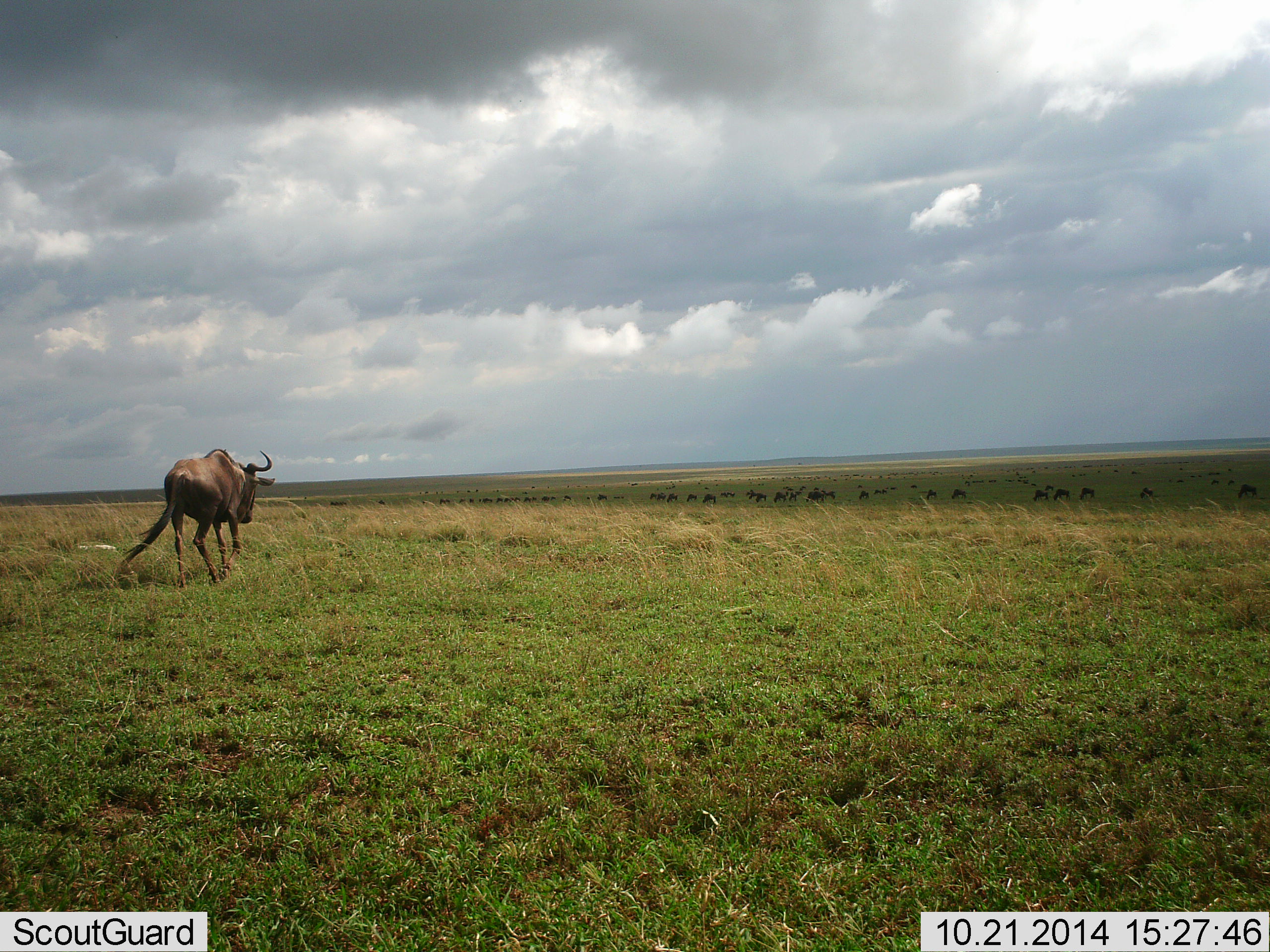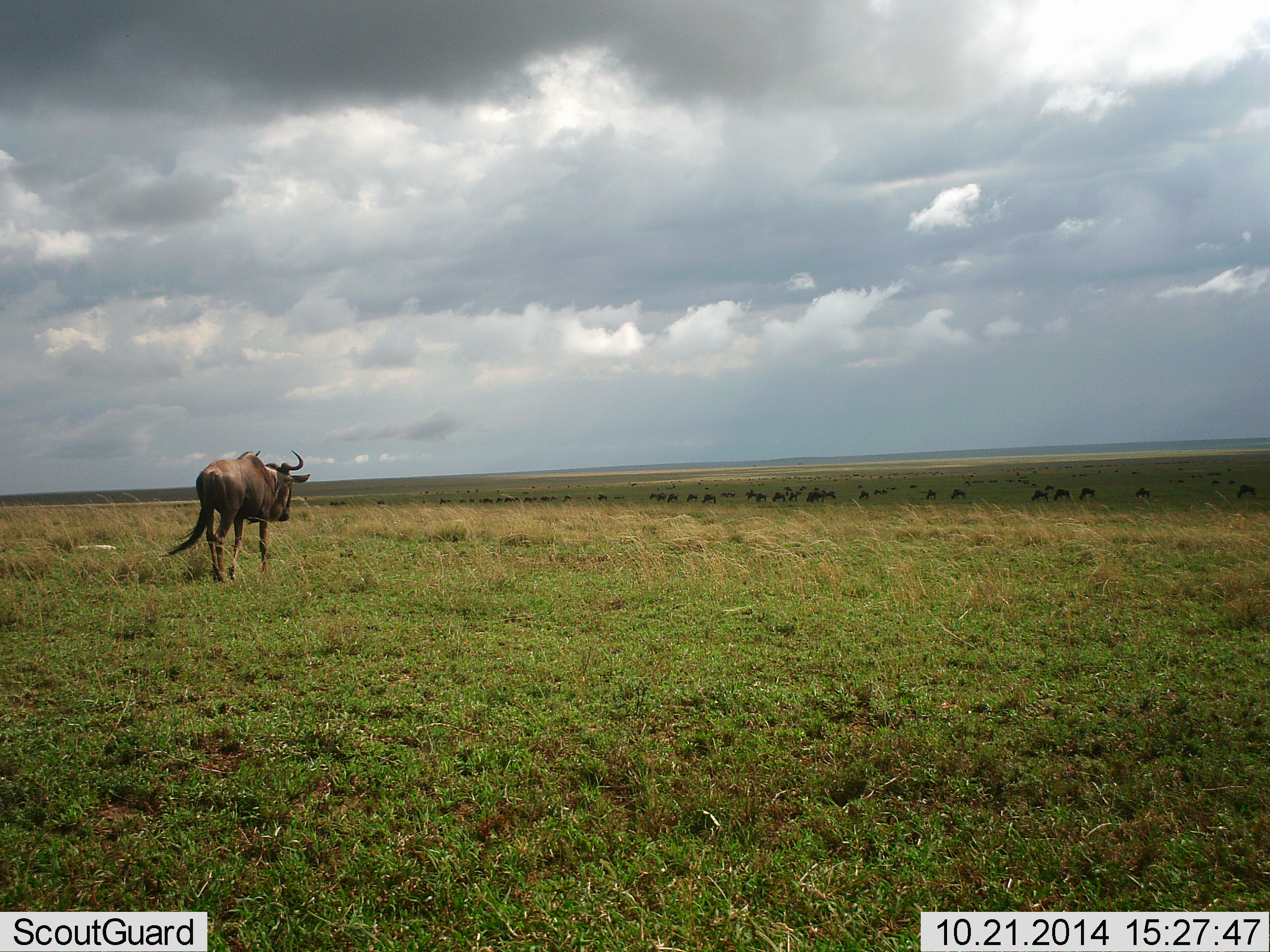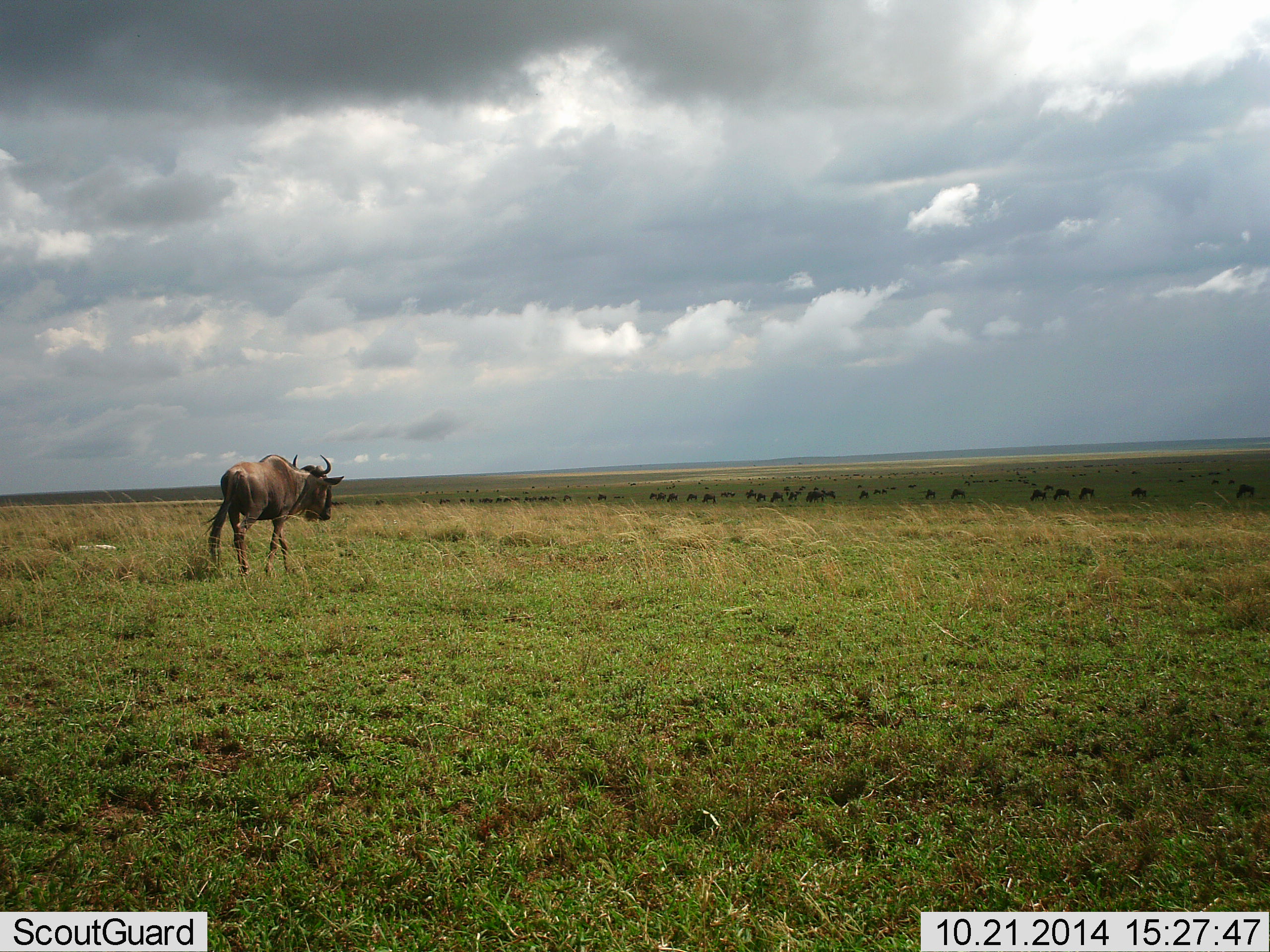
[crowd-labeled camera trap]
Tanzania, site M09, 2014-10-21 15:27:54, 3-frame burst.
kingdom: Animalia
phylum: Chordata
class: Mammalia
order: Artiodactyla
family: Bovidae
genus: Connochaetes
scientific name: Connochaetes taurinus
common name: blue wildebeest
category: wildebeest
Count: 11-50.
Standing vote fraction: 30%.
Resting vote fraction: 0%.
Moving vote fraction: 80%.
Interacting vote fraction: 0%.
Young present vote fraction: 0%.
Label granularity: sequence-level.